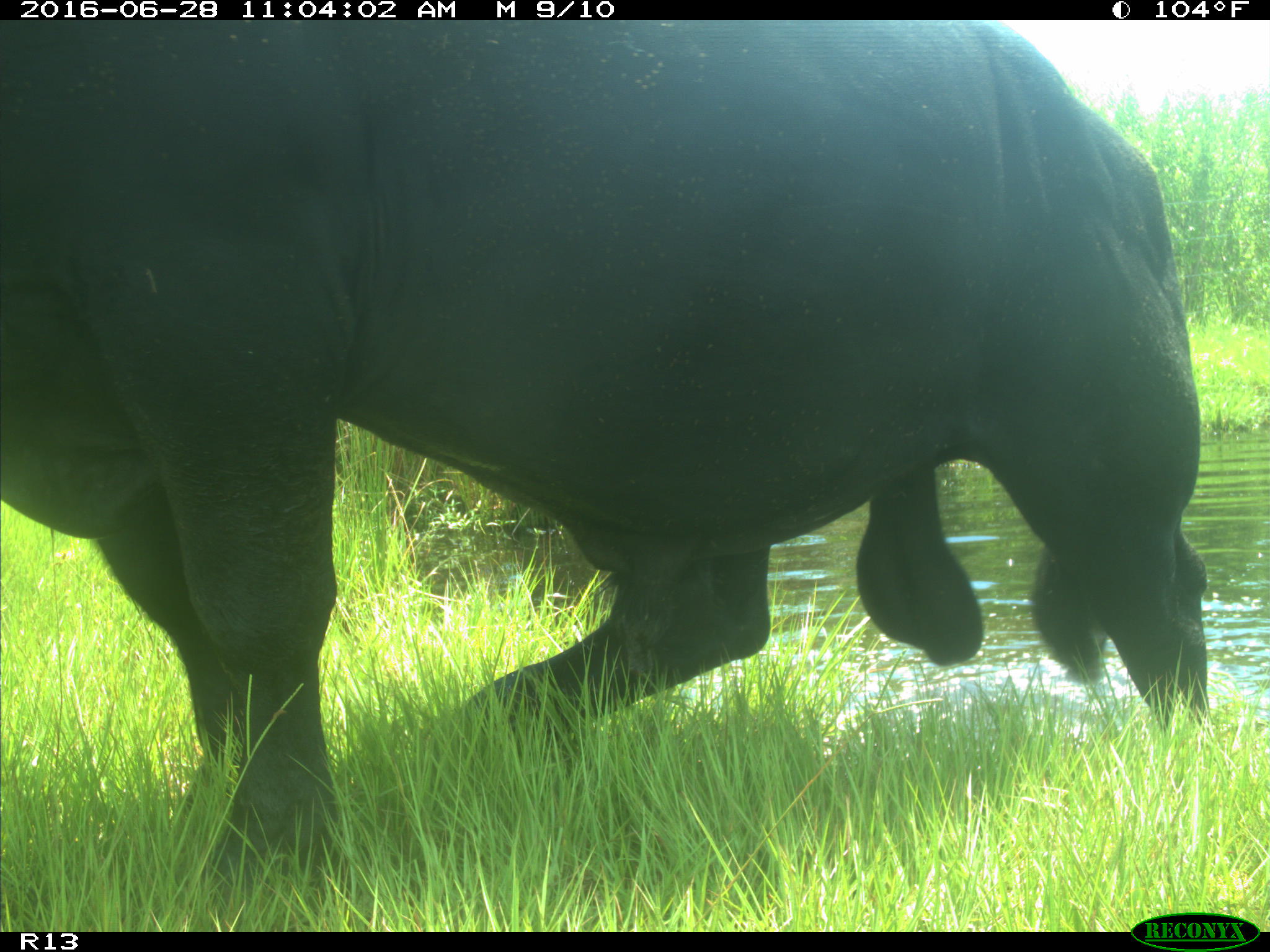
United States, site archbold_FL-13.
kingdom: Animalia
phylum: Chordata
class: Mammalia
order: Artiodactyla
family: Bovidae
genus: Bos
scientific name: Bos taurus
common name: domestic cow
Bos taurus (domestic cow).